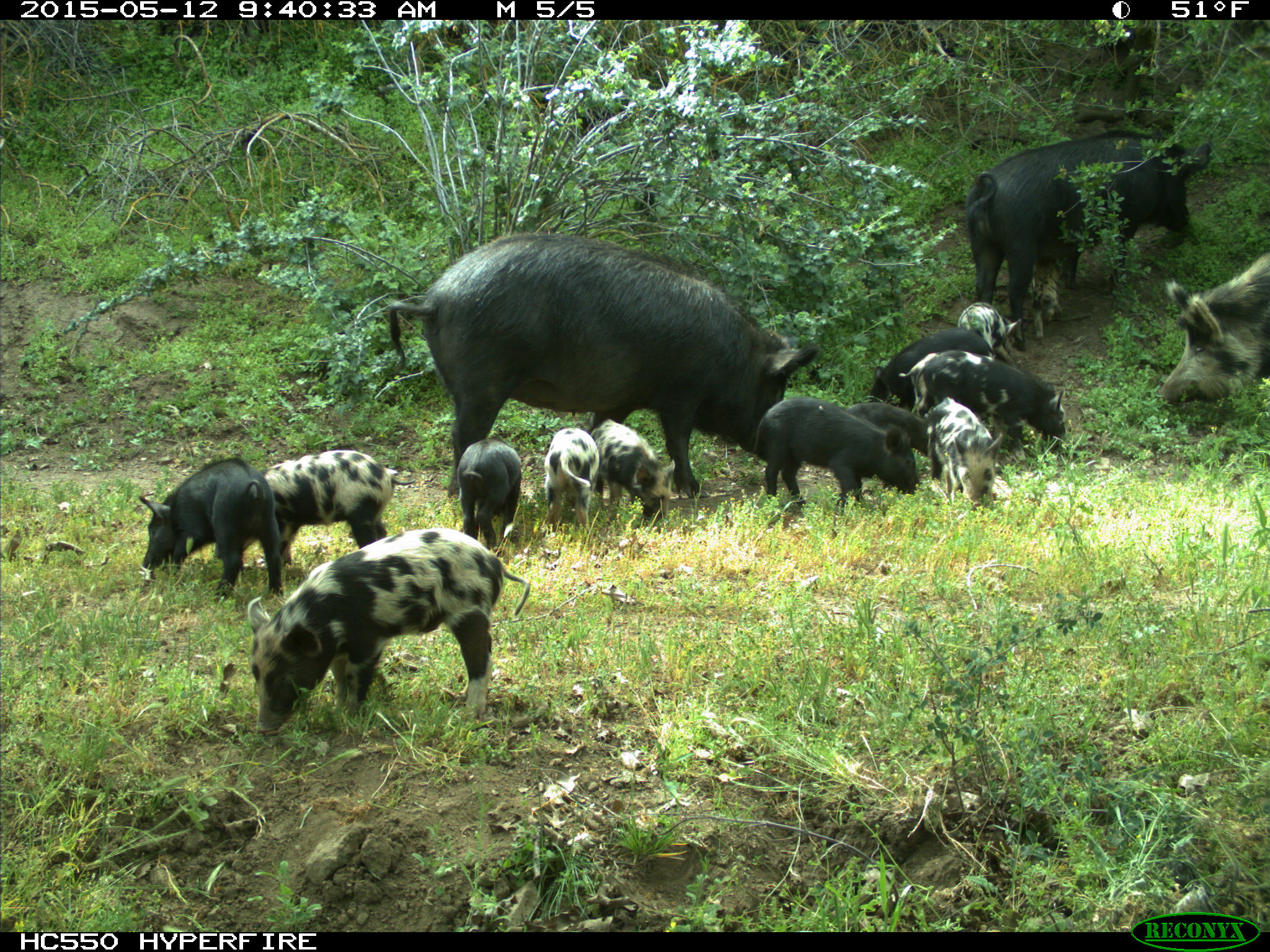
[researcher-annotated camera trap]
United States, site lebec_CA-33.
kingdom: Animalia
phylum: Chordata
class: Mammalia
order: Artiodactyla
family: Suidae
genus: Sus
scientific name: Sus scrofa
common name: wild boar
Sus scrofa (wild boar).